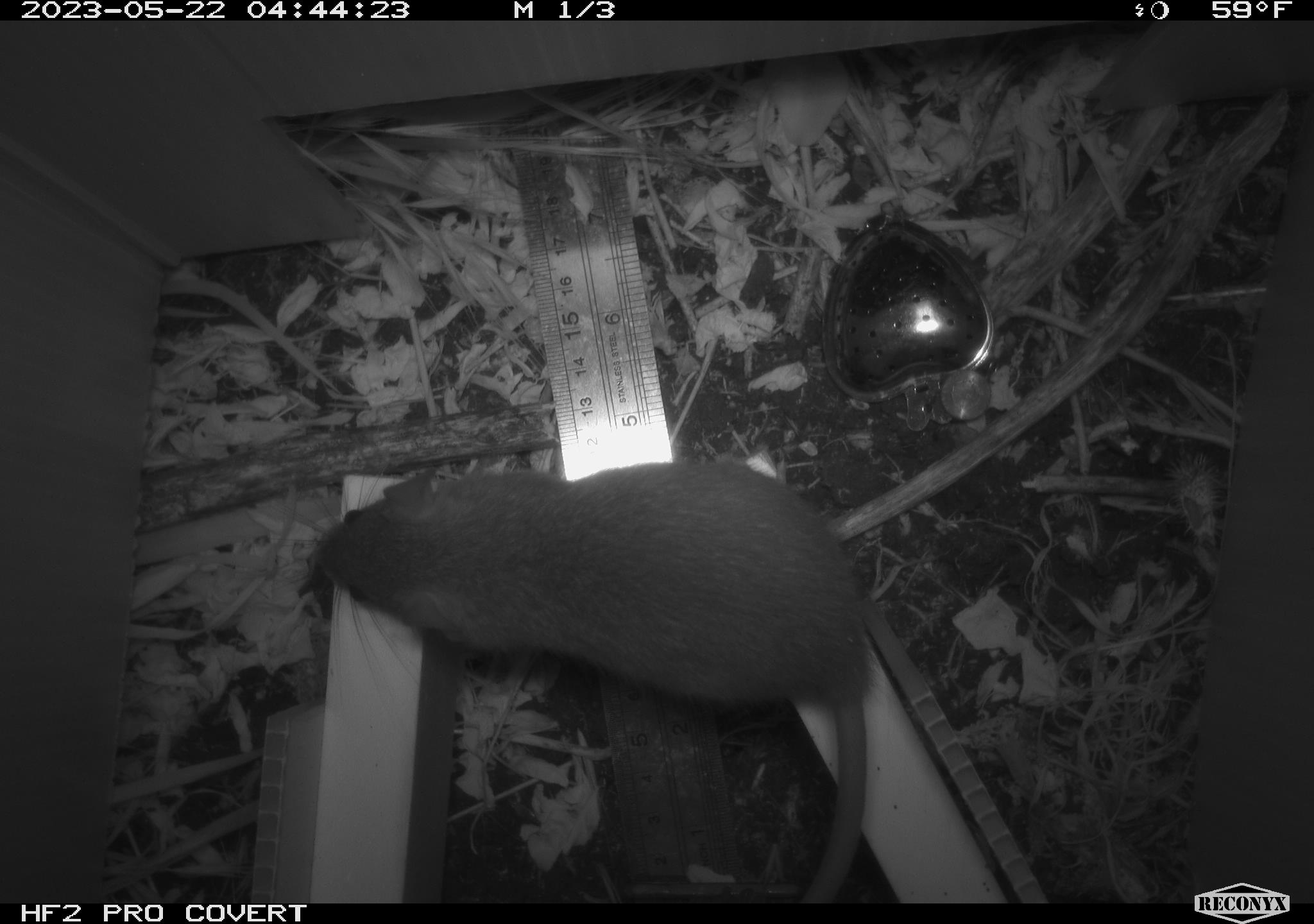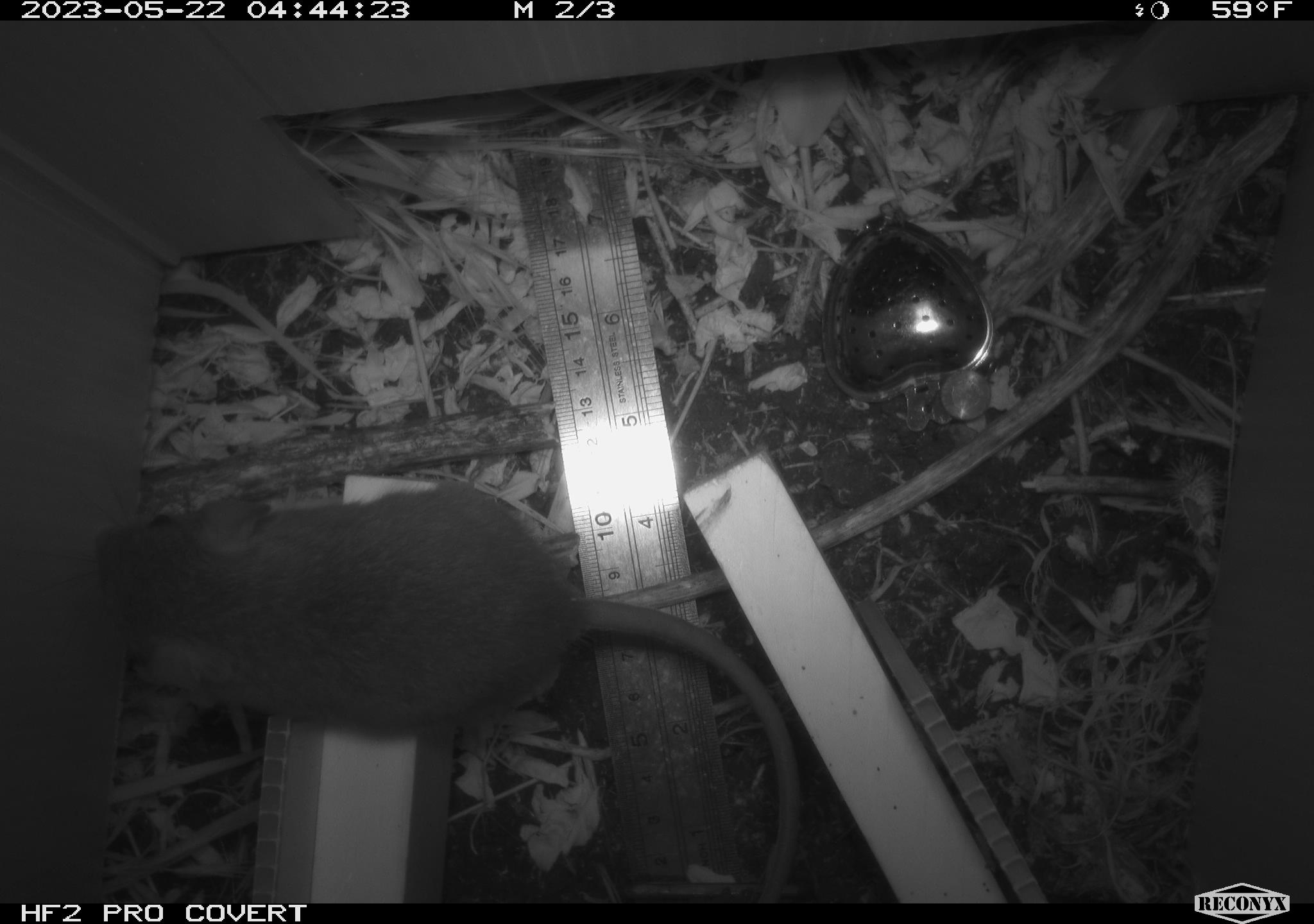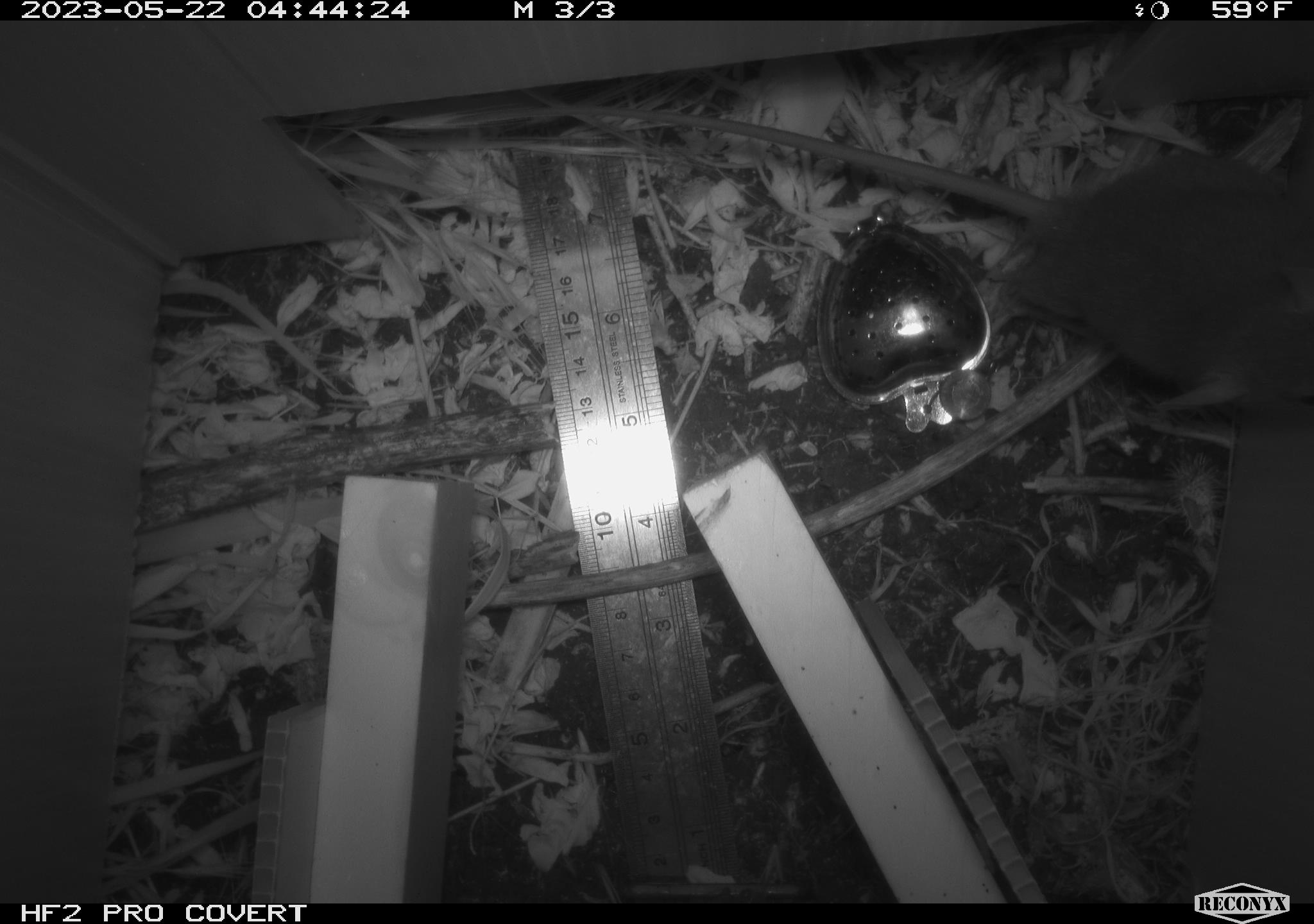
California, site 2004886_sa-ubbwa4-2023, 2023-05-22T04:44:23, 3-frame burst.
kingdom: Animalia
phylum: Chordata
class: Mammalia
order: Rodentia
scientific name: Rodentia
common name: mouse species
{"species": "mouse species (Rodentia)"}